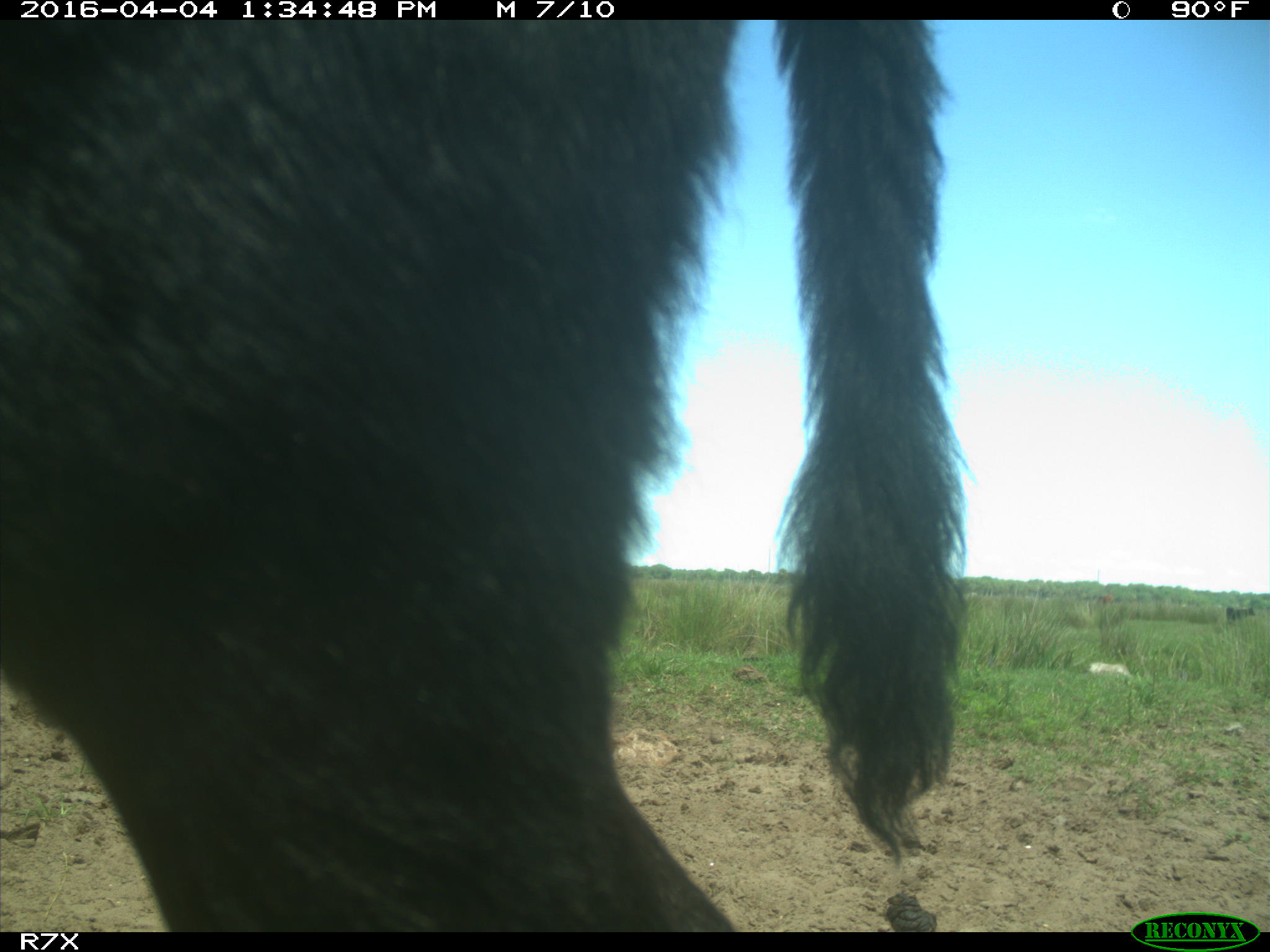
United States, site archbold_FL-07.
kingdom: Animalia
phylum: Chordata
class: Mammalia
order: Artiodactyla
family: Bovidae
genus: Bos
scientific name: Bos taurus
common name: domestic cow